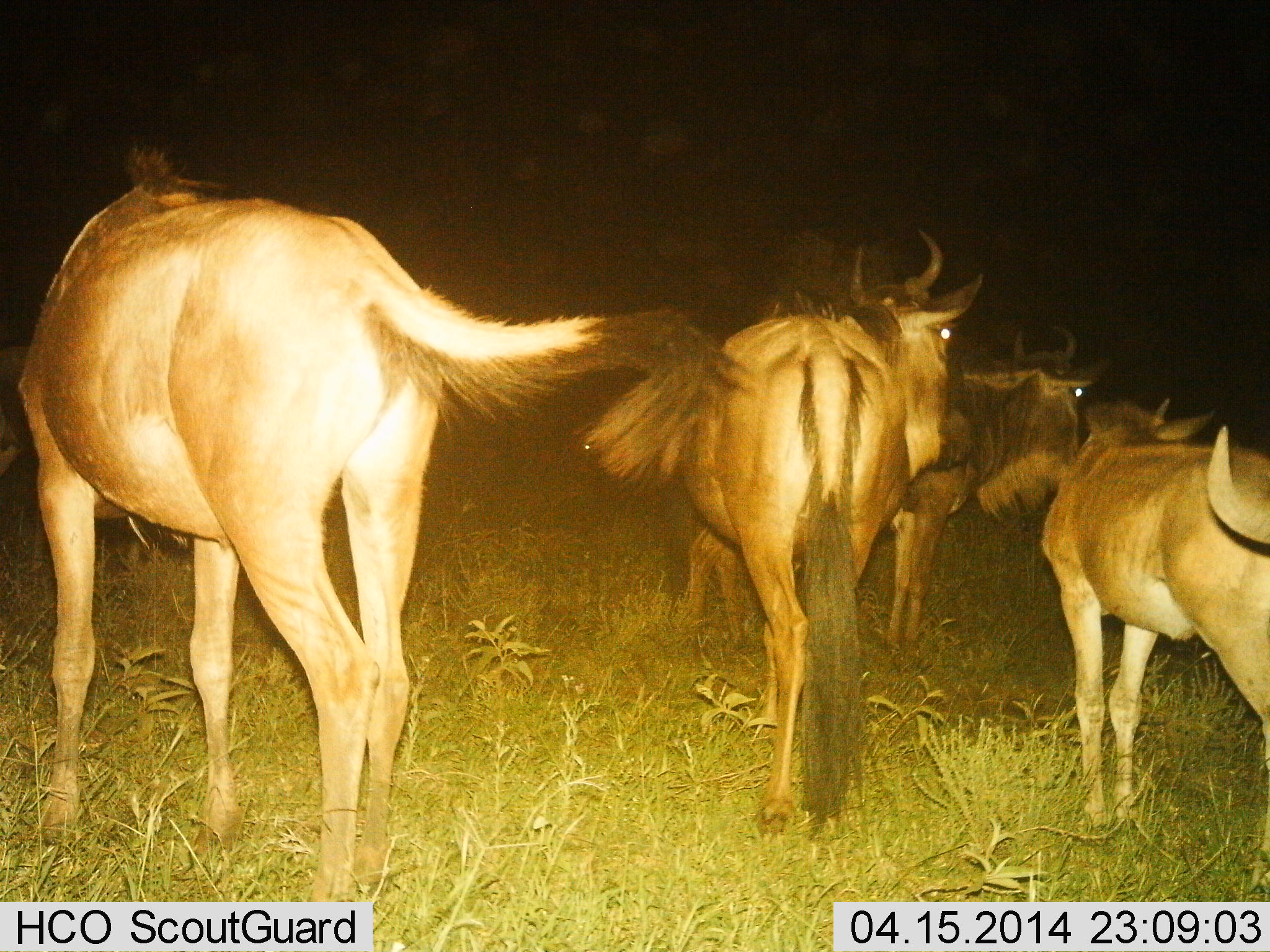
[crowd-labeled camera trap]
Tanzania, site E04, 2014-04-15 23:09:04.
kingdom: Animalia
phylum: Chordata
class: Mammalia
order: Artiodactyla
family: Bovidae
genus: Connochaetes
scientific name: Connochaetes taurinus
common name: blue wildebeest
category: wildebeest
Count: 4.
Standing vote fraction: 90%.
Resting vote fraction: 0%.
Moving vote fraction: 10%.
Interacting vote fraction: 0%.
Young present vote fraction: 30%.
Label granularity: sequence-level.